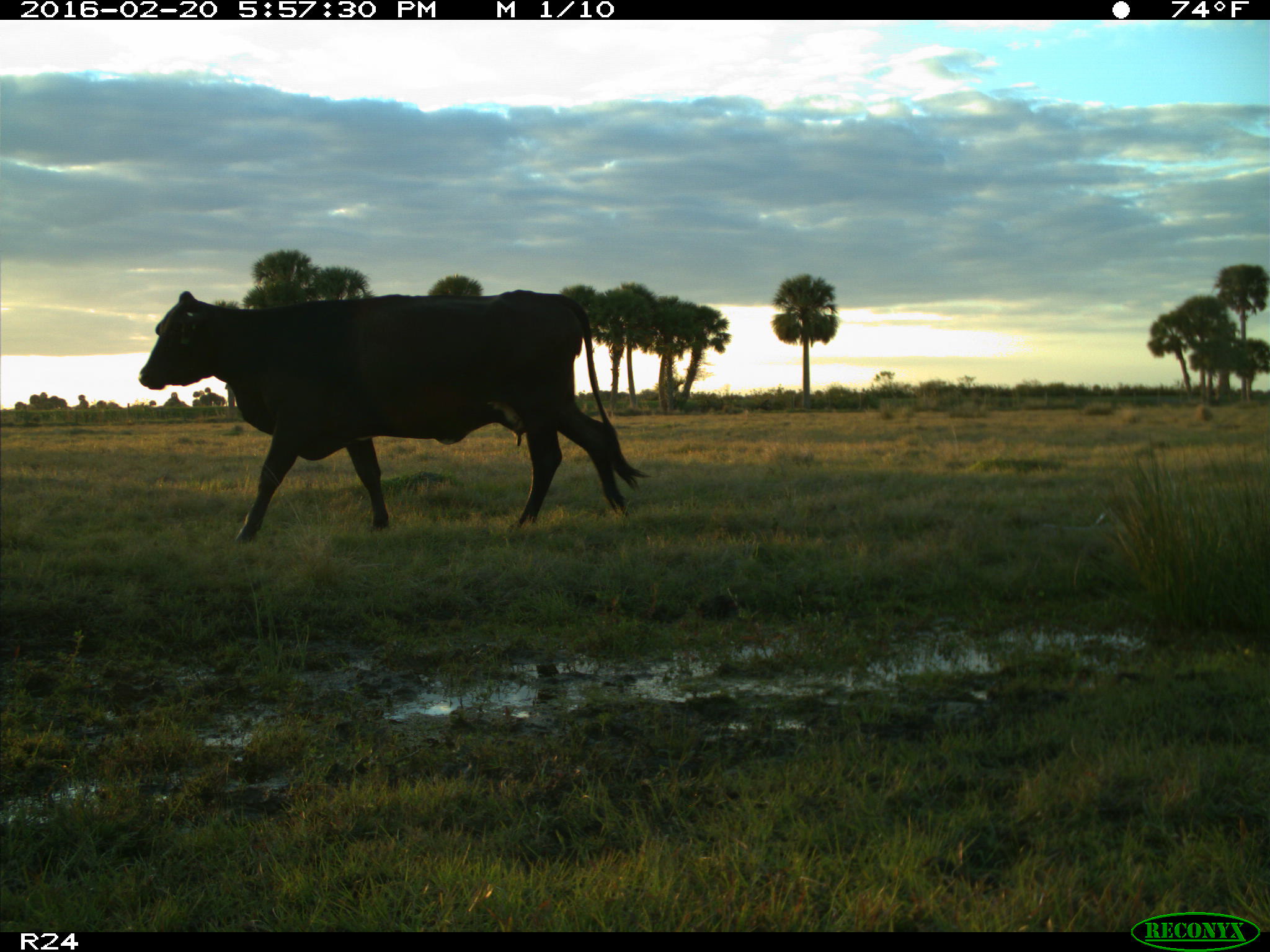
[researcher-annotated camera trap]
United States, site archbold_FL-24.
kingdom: Animalia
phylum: Chordata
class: Mammalia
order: Artiodactyla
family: Bovidae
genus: Bos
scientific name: Bos taurus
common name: domestic cow